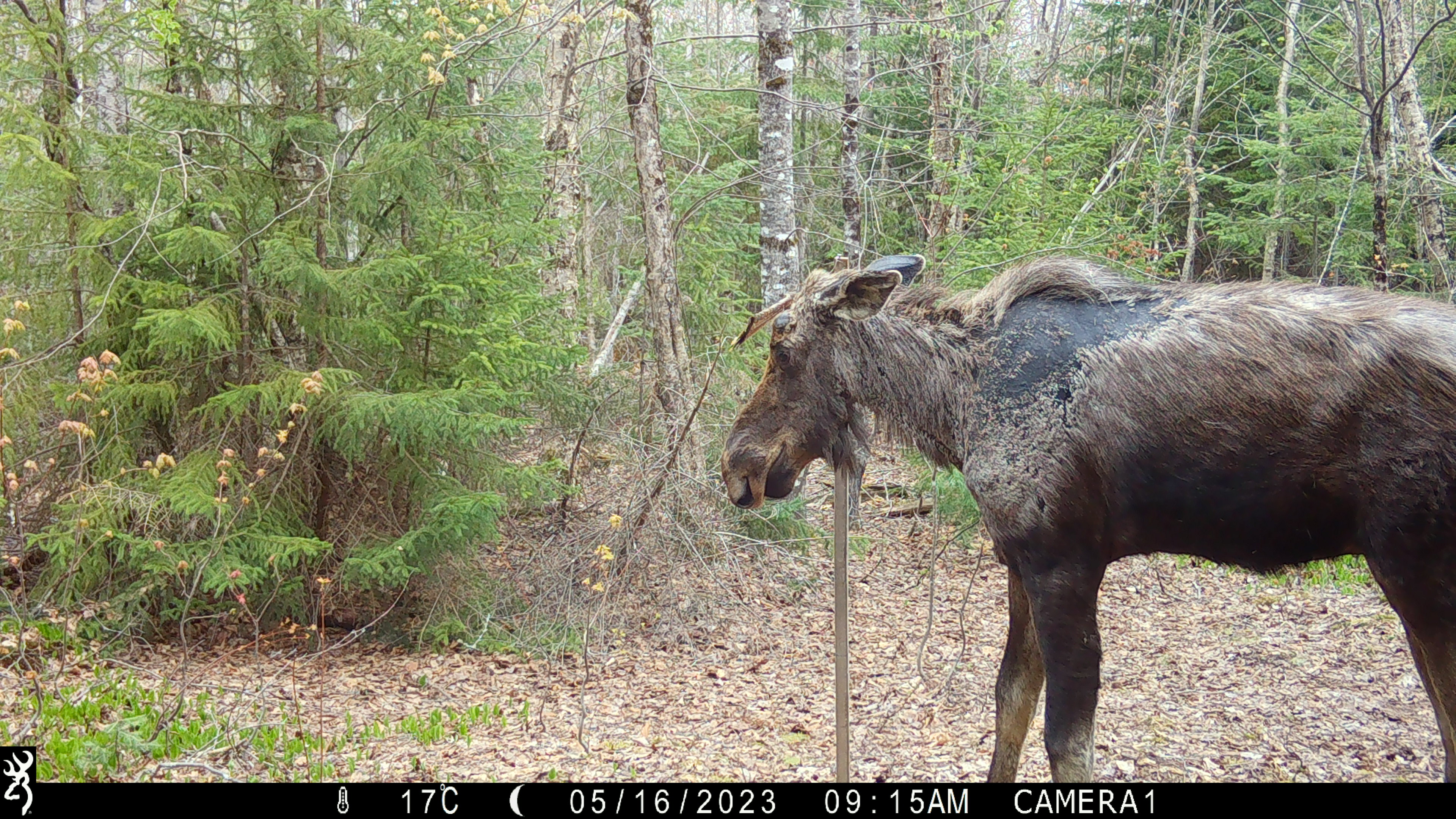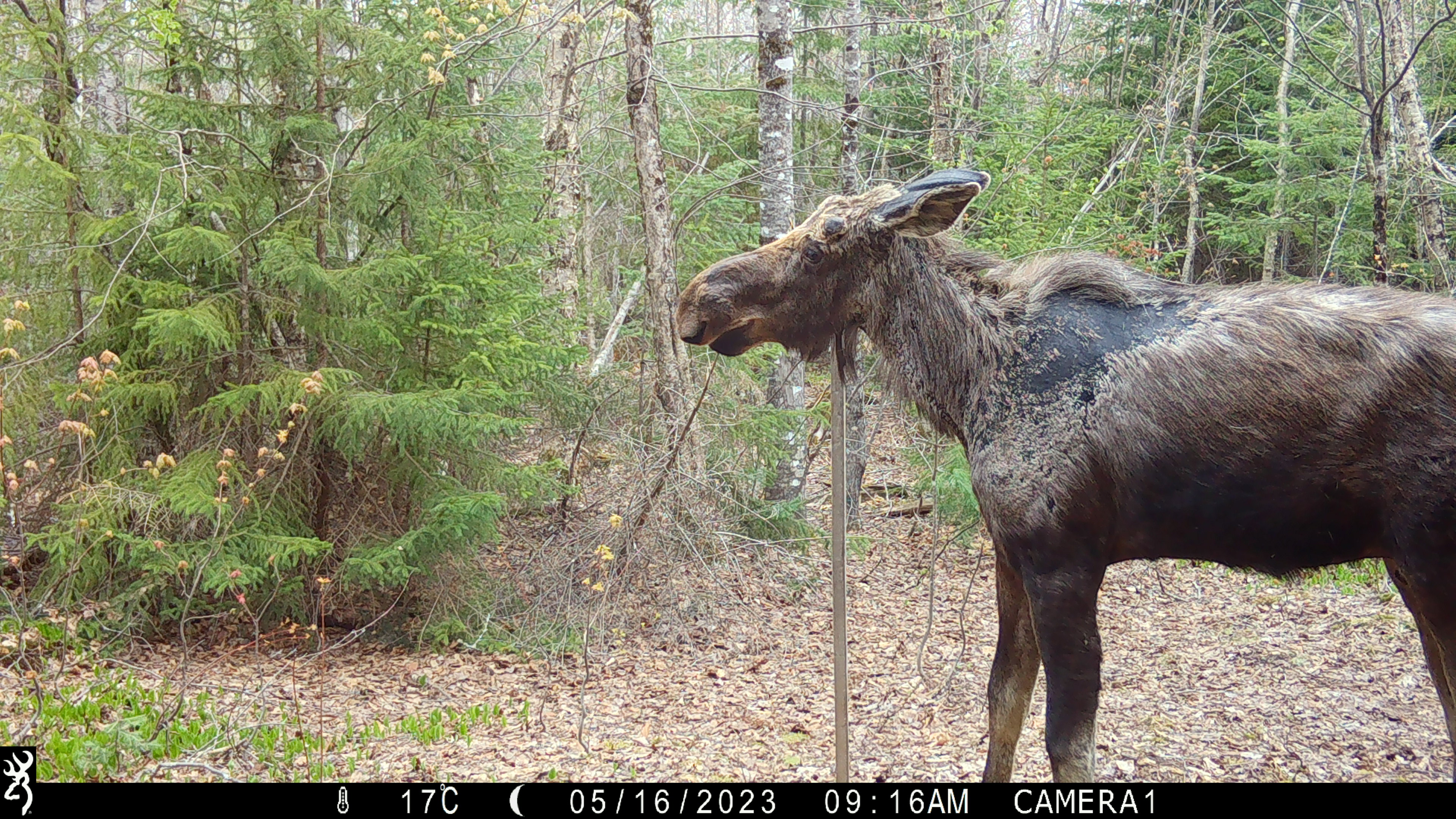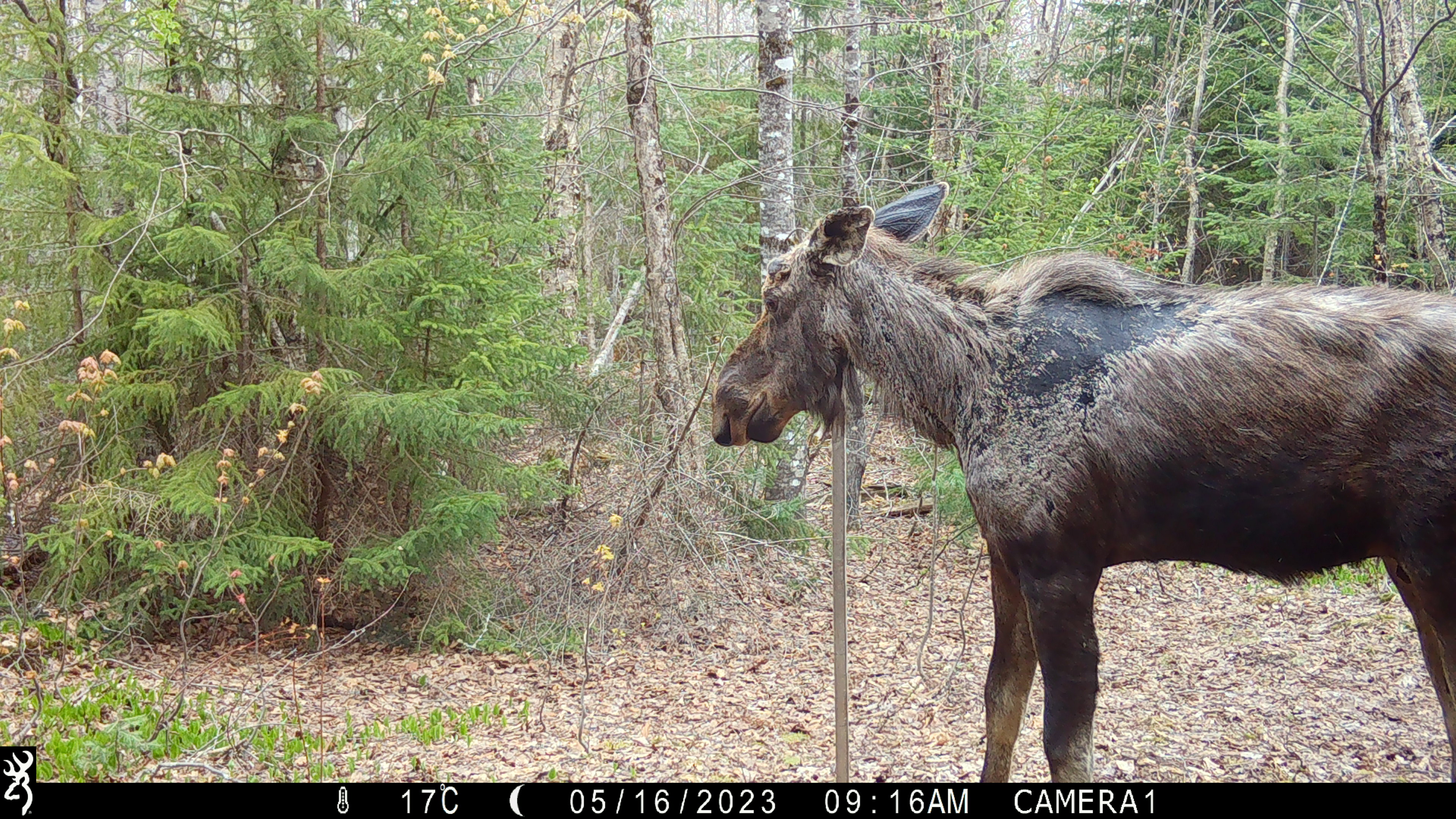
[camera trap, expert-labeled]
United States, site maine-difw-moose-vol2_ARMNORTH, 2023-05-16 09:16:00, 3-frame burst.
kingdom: Animalia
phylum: Chordata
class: Mammalia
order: Artiodactyla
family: Cervidae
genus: Alces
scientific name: Alces alces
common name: moose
Moose (Alces alces).